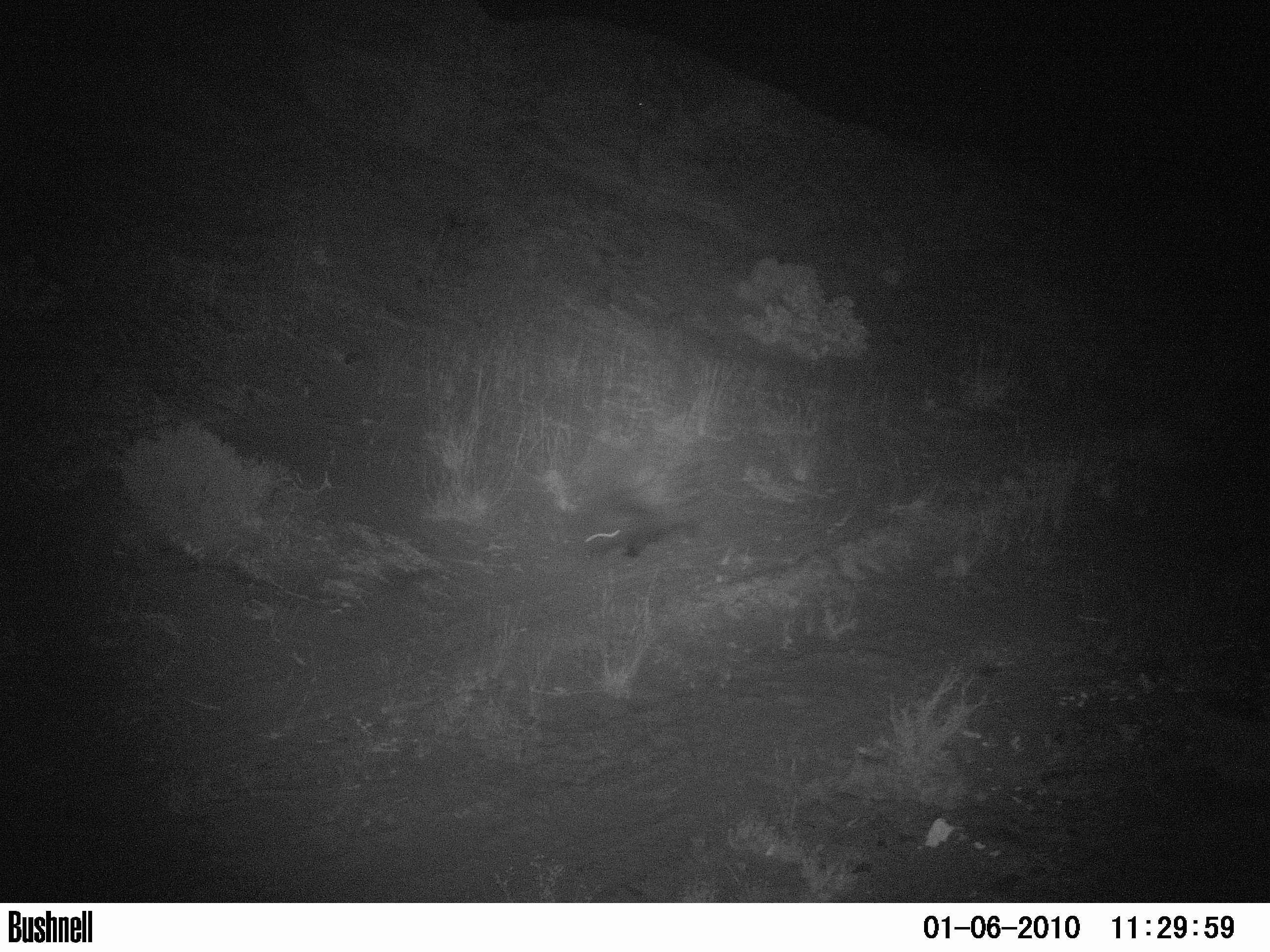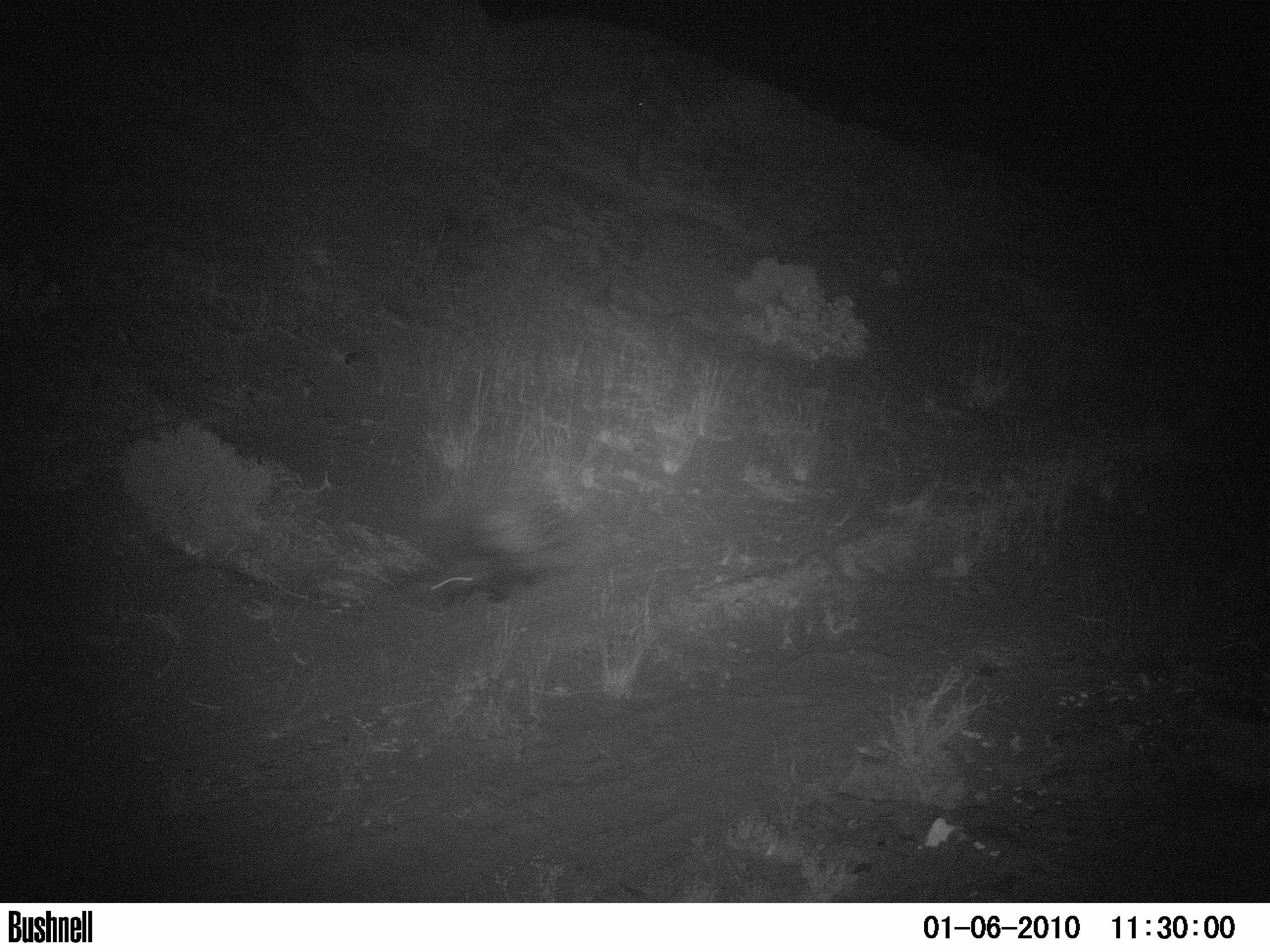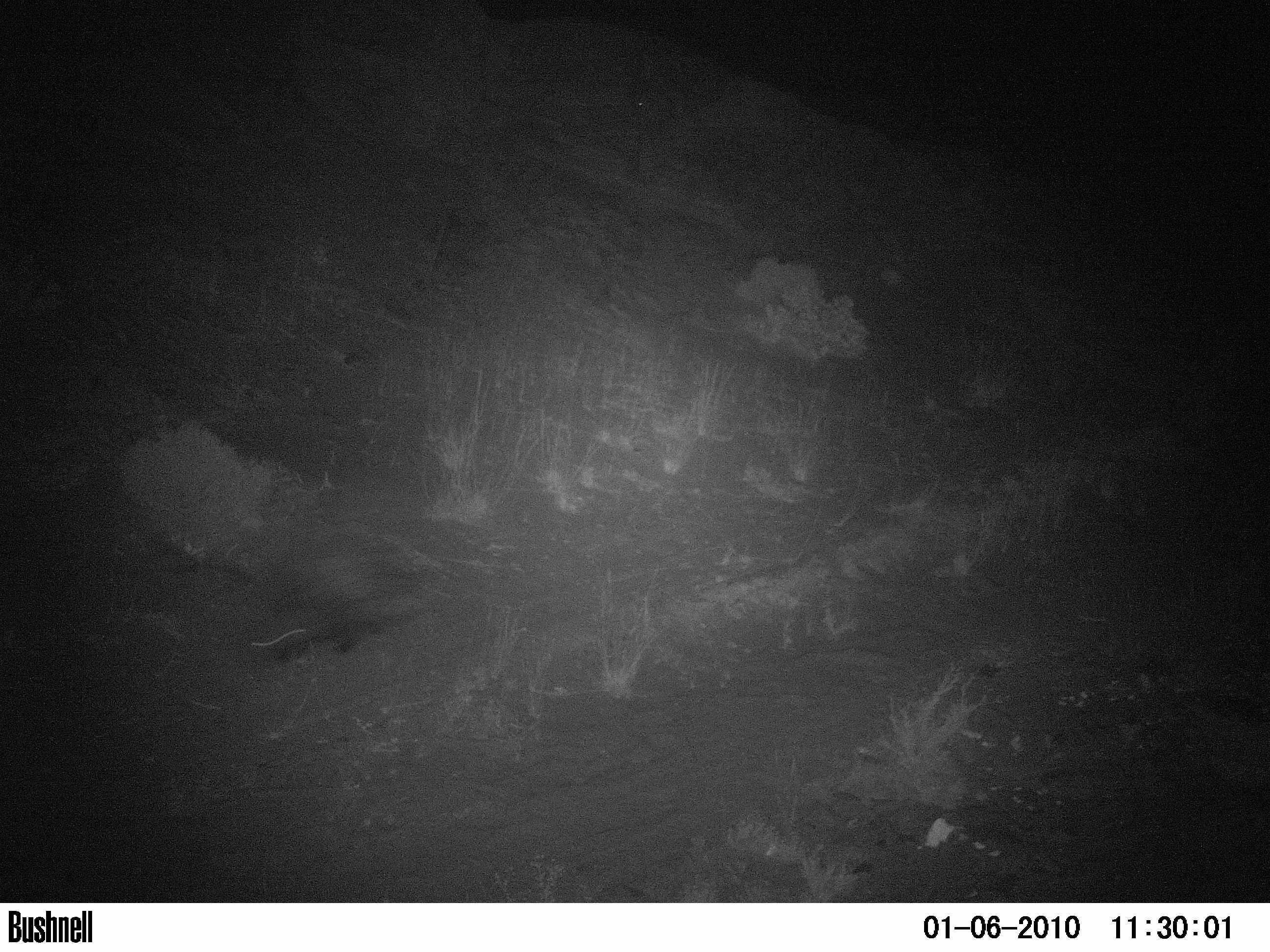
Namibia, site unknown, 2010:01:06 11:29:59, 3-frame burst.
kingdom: Animalia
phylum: Chordata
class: Mammalia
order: Carnivora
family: Hyaenidae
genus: Parahyaena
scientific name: Parahyaena brunnea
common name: brown hyena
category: hyaena brunnea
Hyaena brunnea (brown hyena) (Parahyaena brunnea).